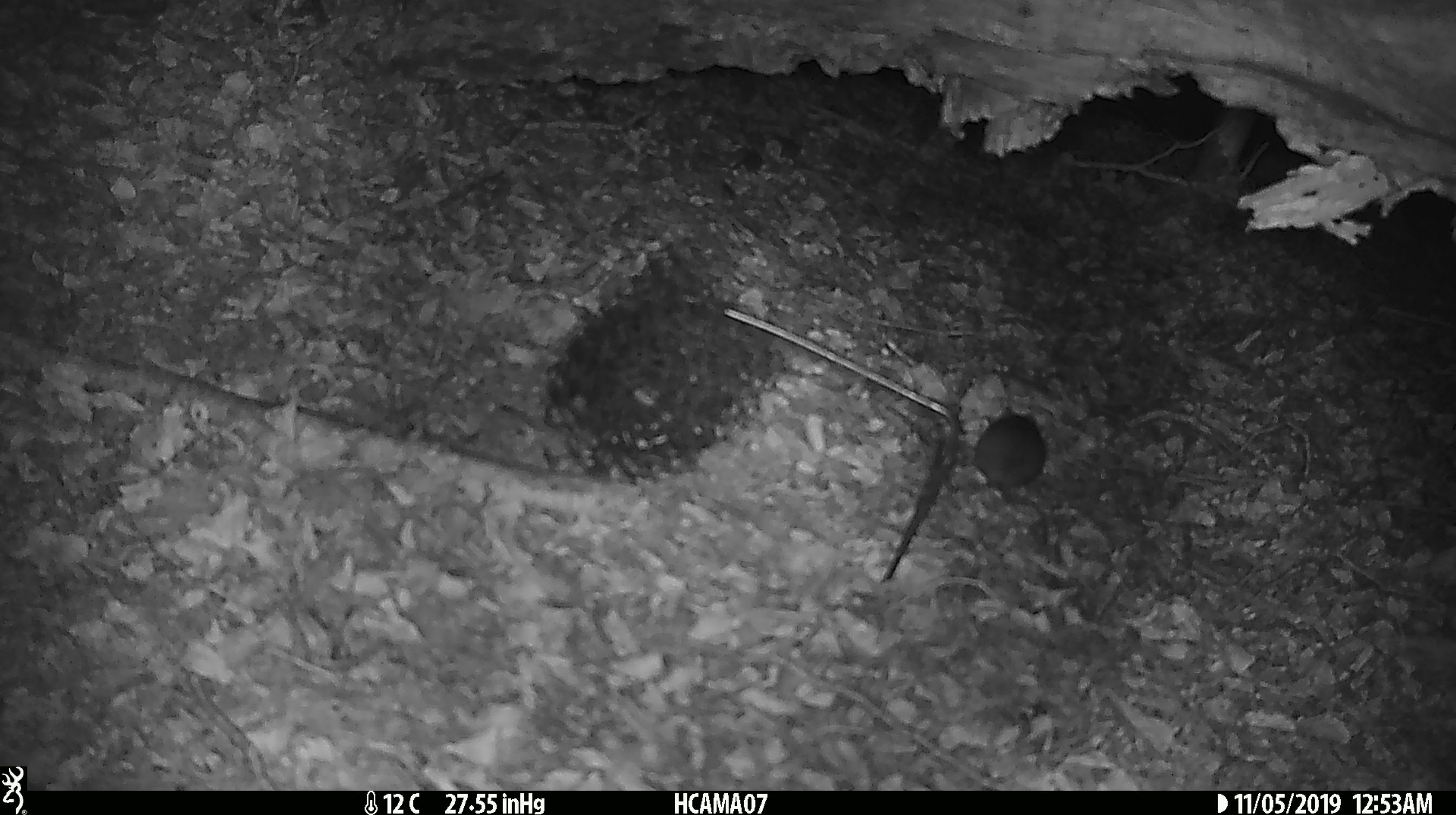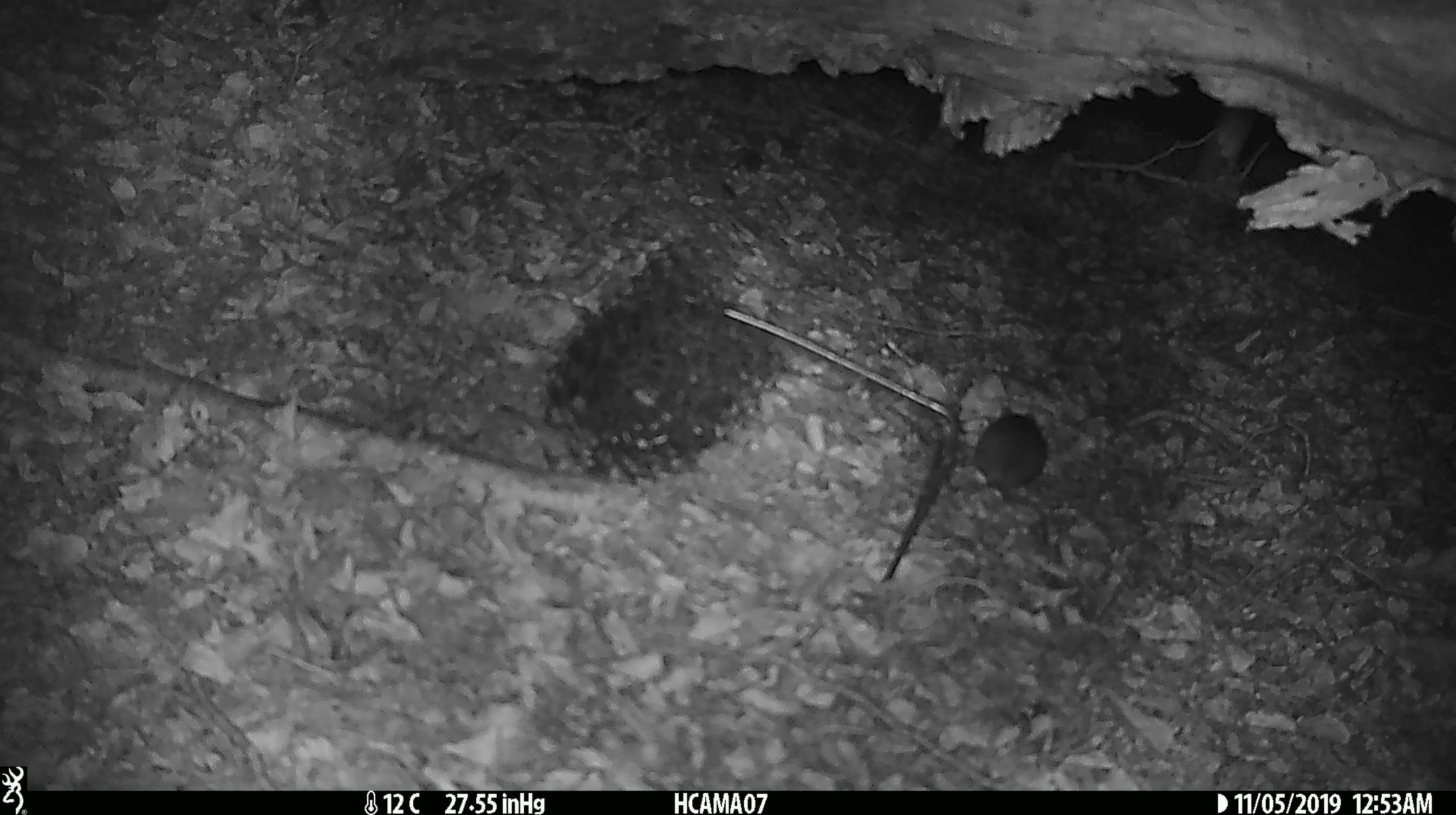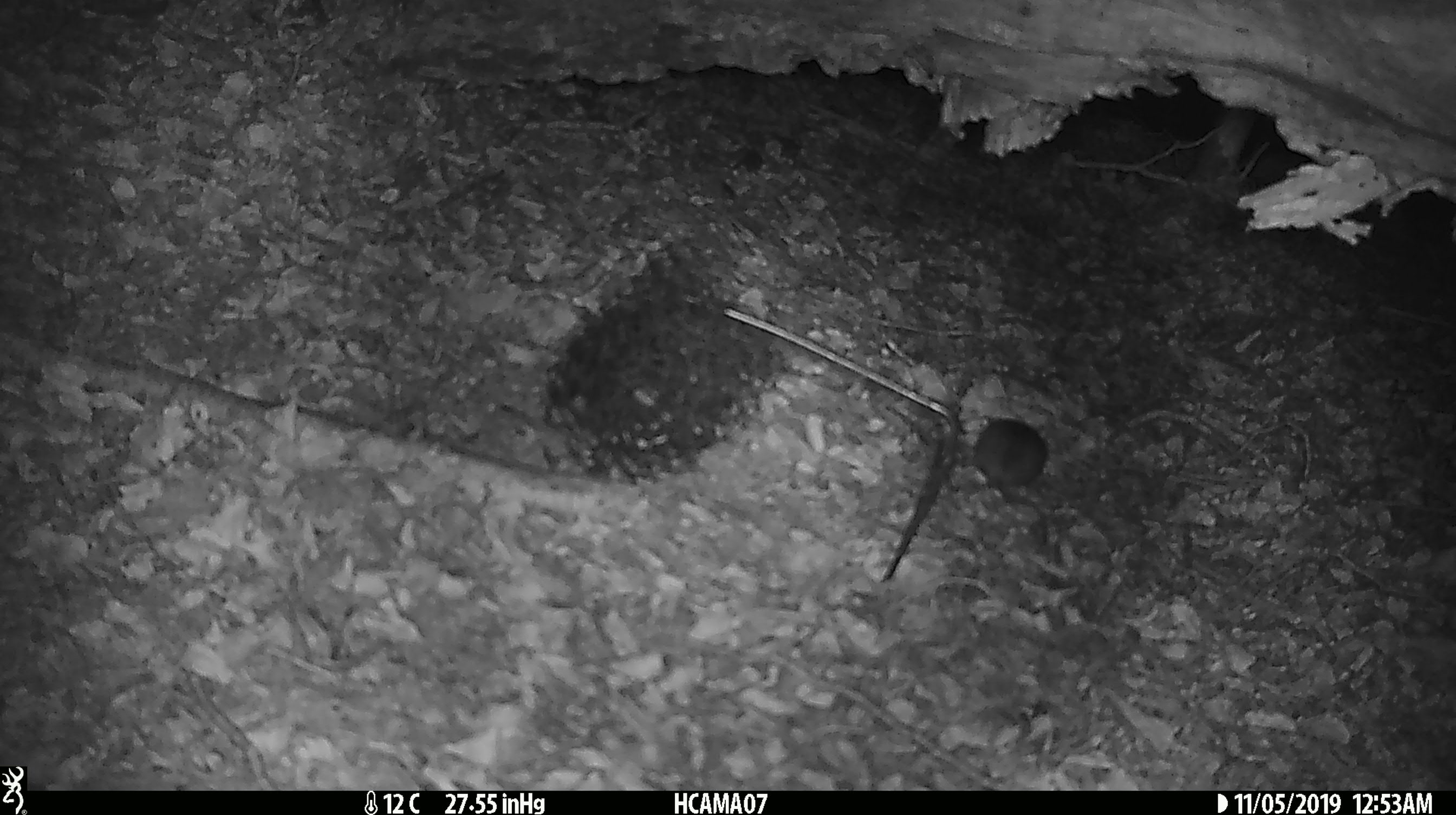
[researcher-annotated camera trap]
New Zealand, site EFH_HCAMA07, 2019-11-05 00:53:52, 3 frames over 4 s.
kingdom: Animalia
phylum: Chordata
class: Mammalia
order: Rodentia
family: Muridae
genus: Mus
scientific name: Mus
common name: mouse